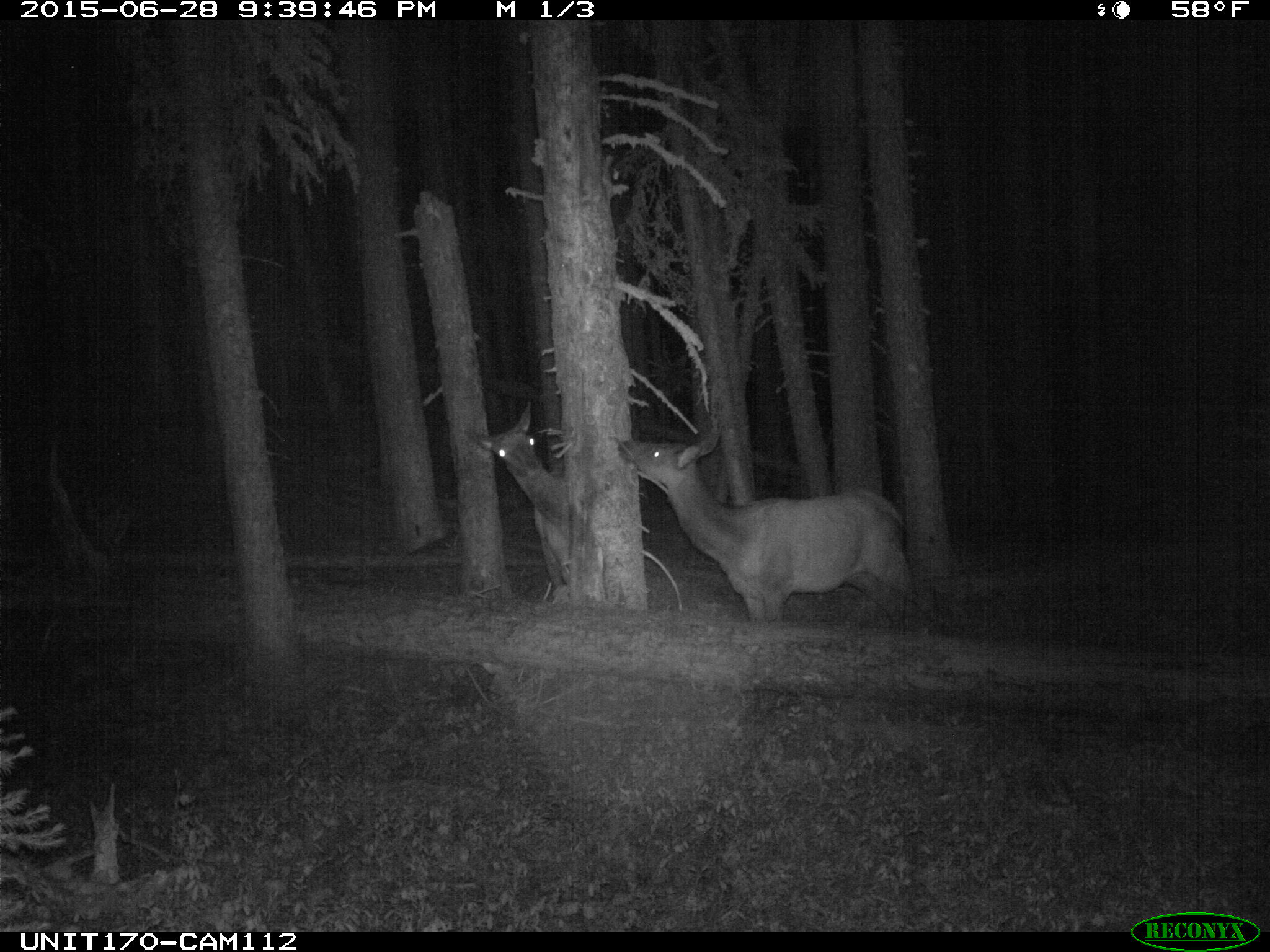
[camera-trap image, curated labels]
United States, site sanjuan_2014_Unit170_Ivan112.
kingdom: Animalia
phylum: Chordata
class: Mammalia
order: Artiodactyla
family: Cervidae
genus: Cervus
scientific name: Cervus elaphus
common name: red deer